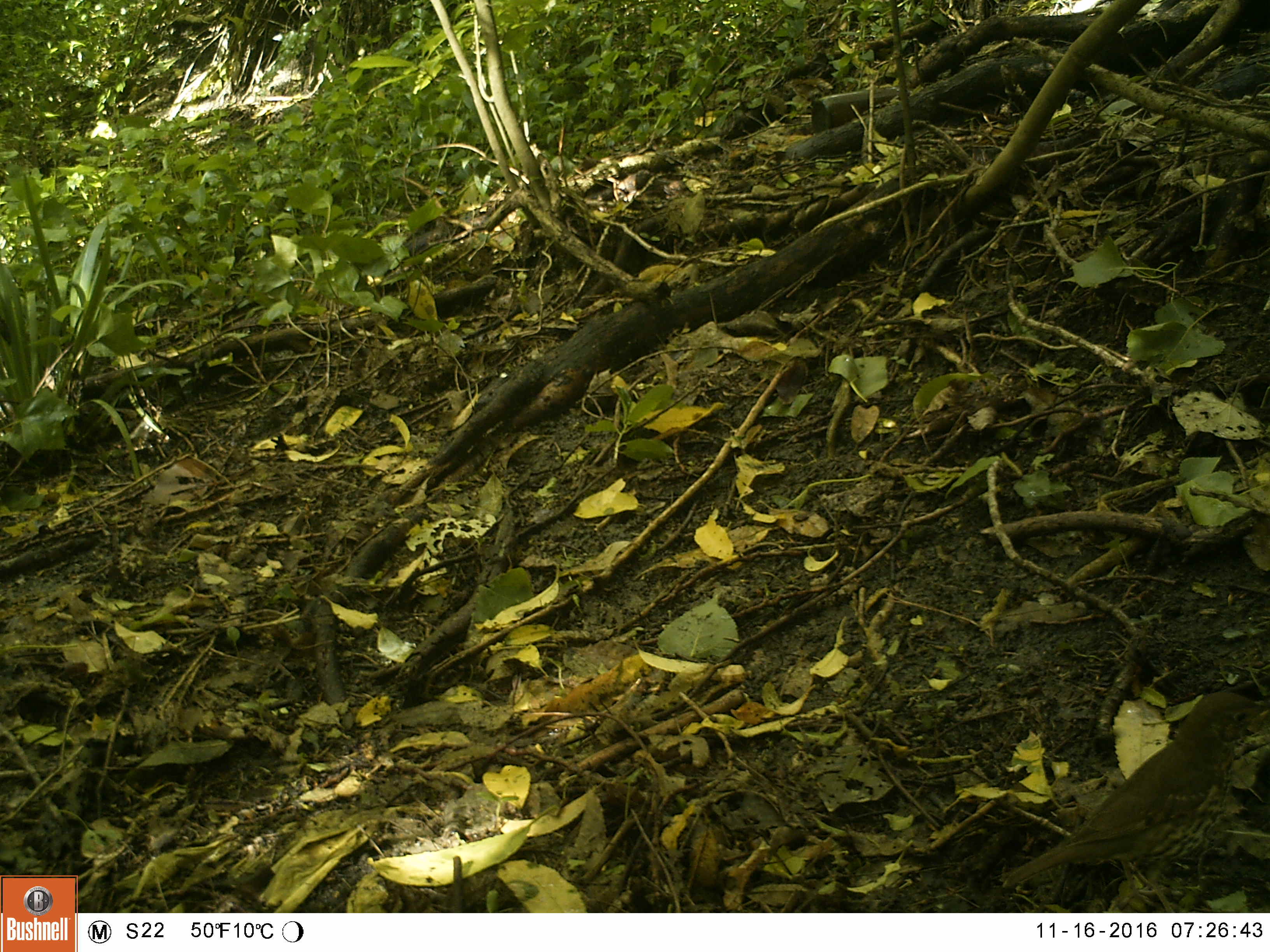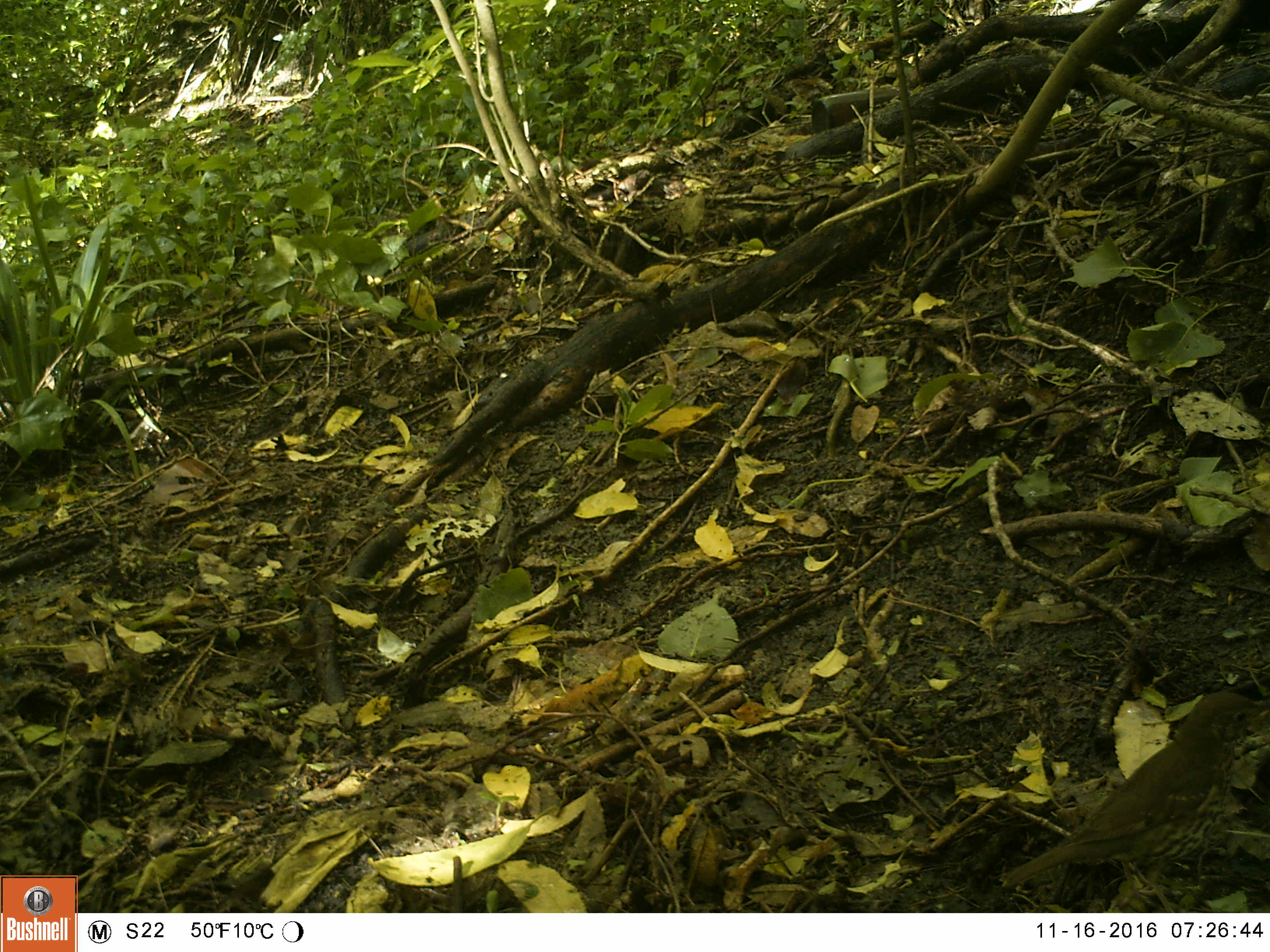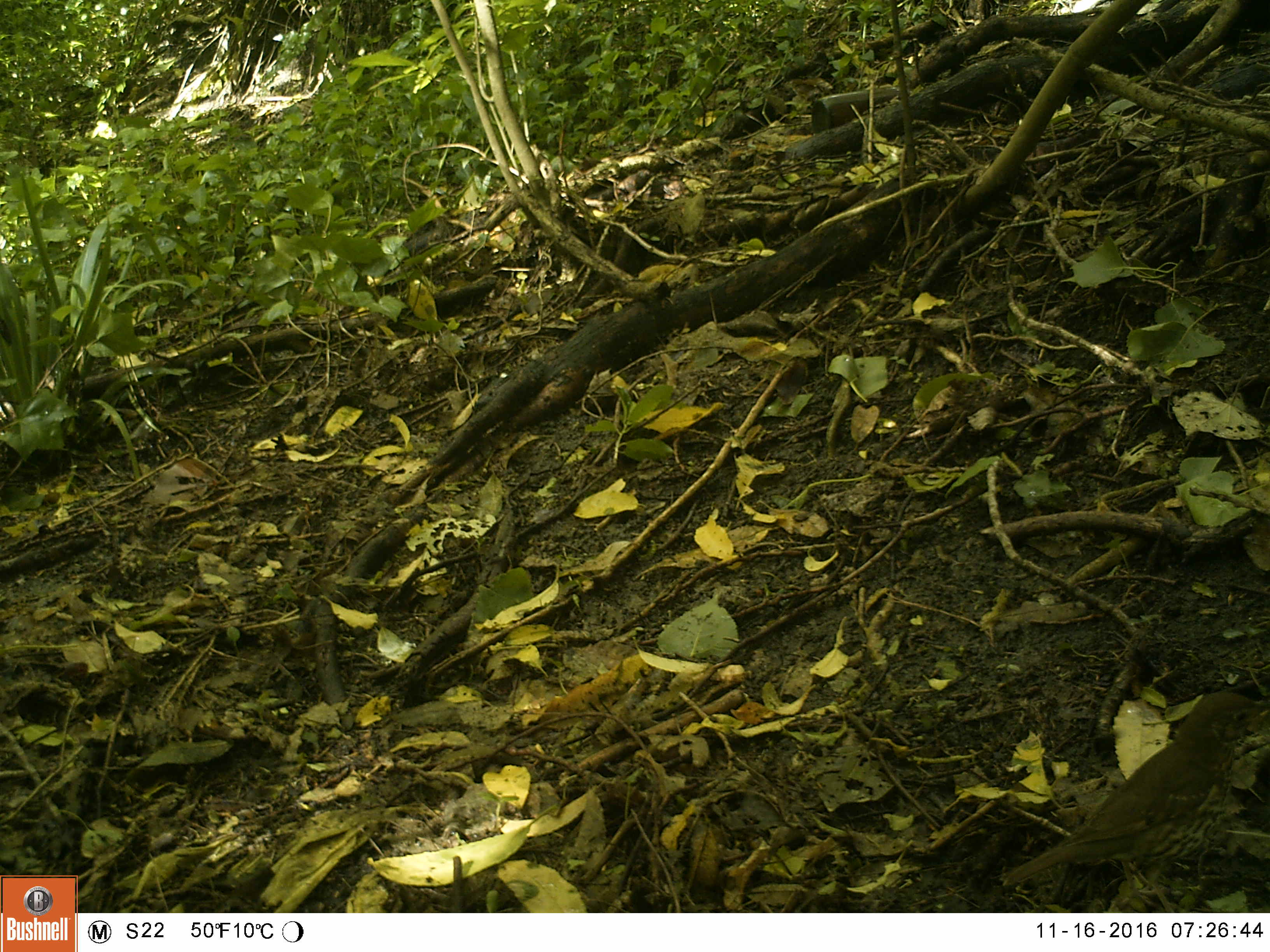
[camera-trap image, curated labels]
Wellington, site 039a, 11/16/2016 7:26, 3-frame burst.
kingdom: Animalia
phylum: Chordata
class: Aves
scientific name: Aves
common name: bird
Bird (Aves).